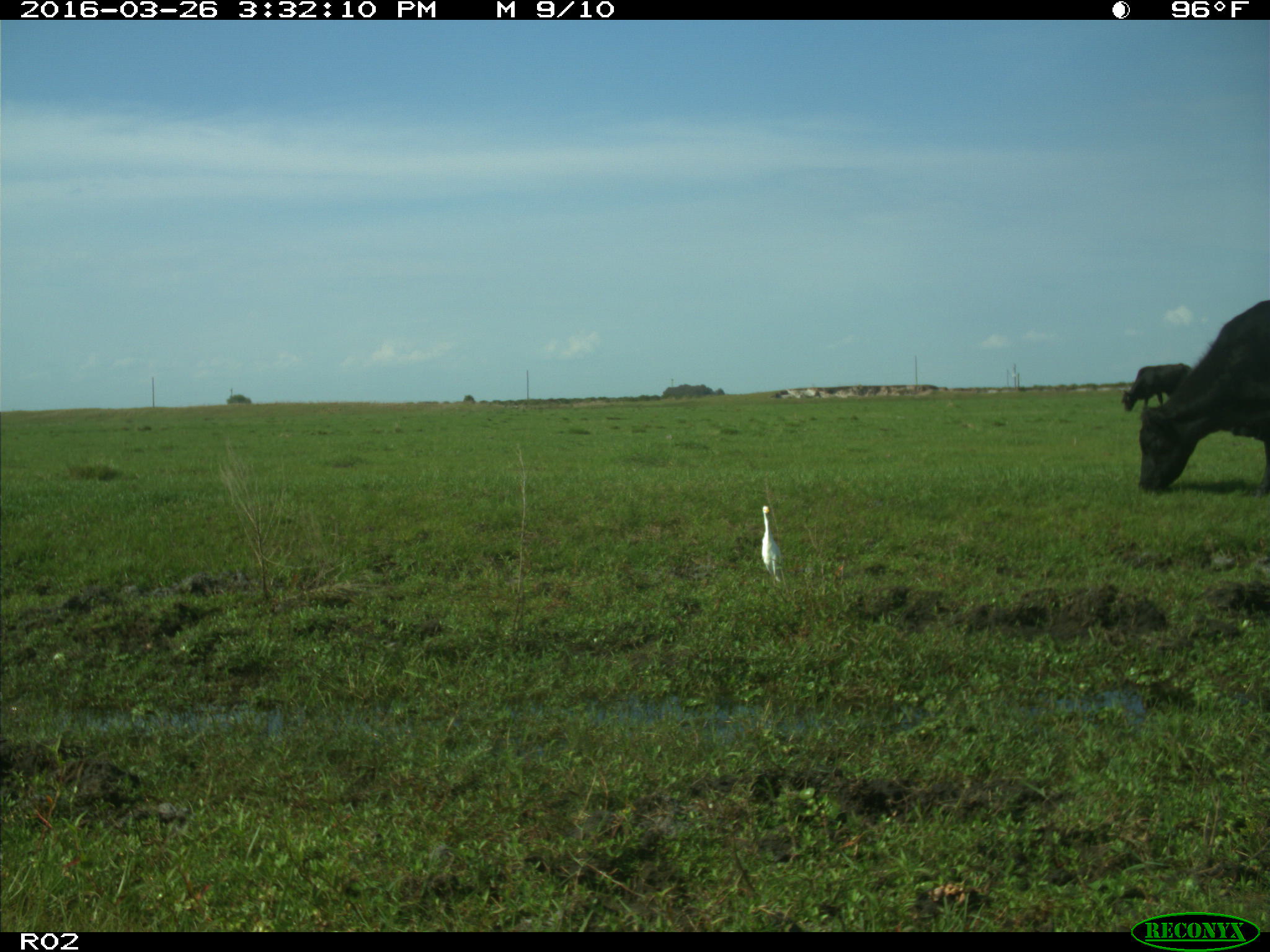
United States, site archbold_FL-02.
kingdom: Animalia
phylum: Chordata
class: Mammalia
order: Artiodactyla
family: Bovidae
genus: Bos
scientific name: Bos taurus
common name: domestic cow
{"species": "Bos taurus (domestic cow)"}